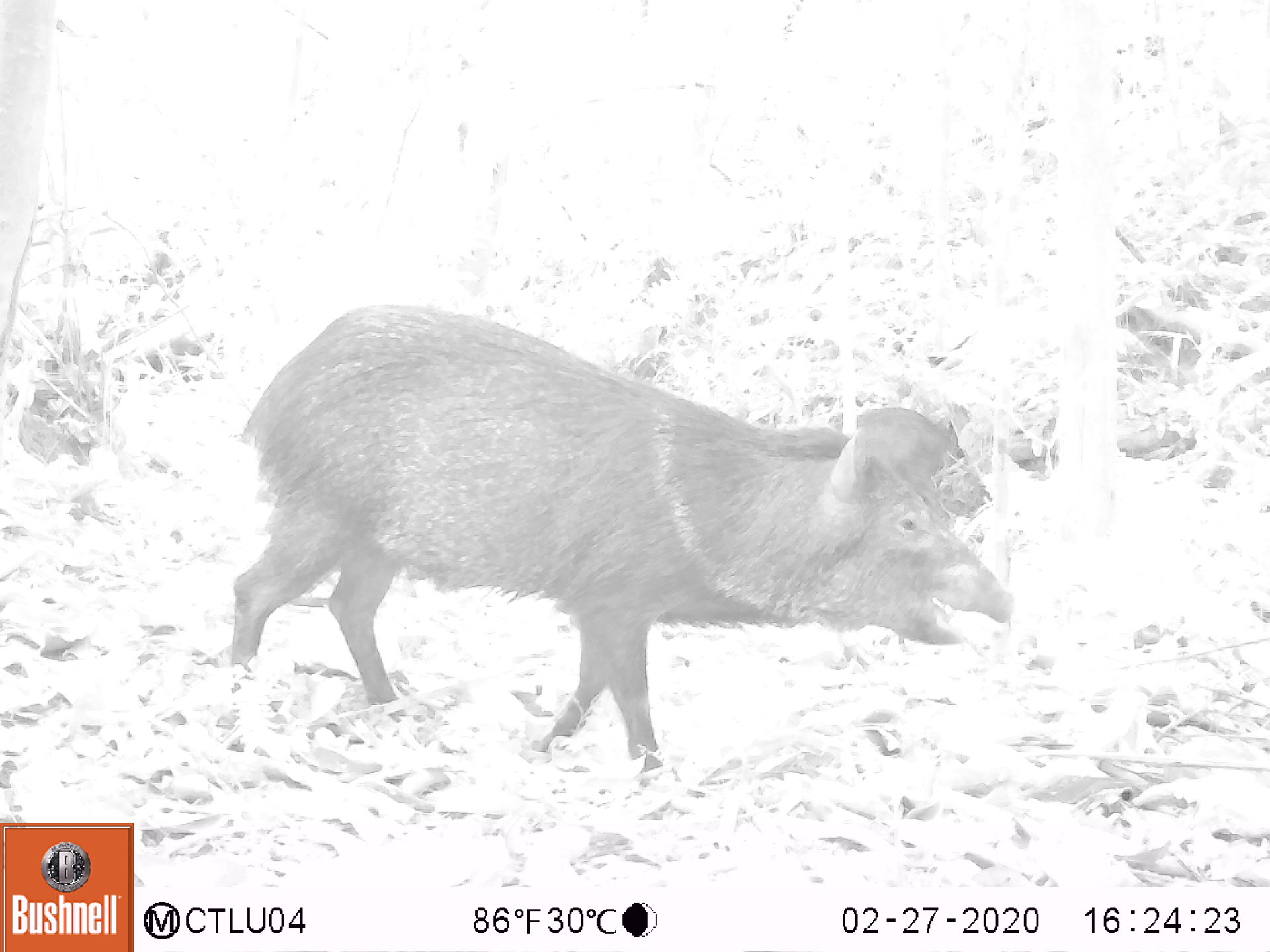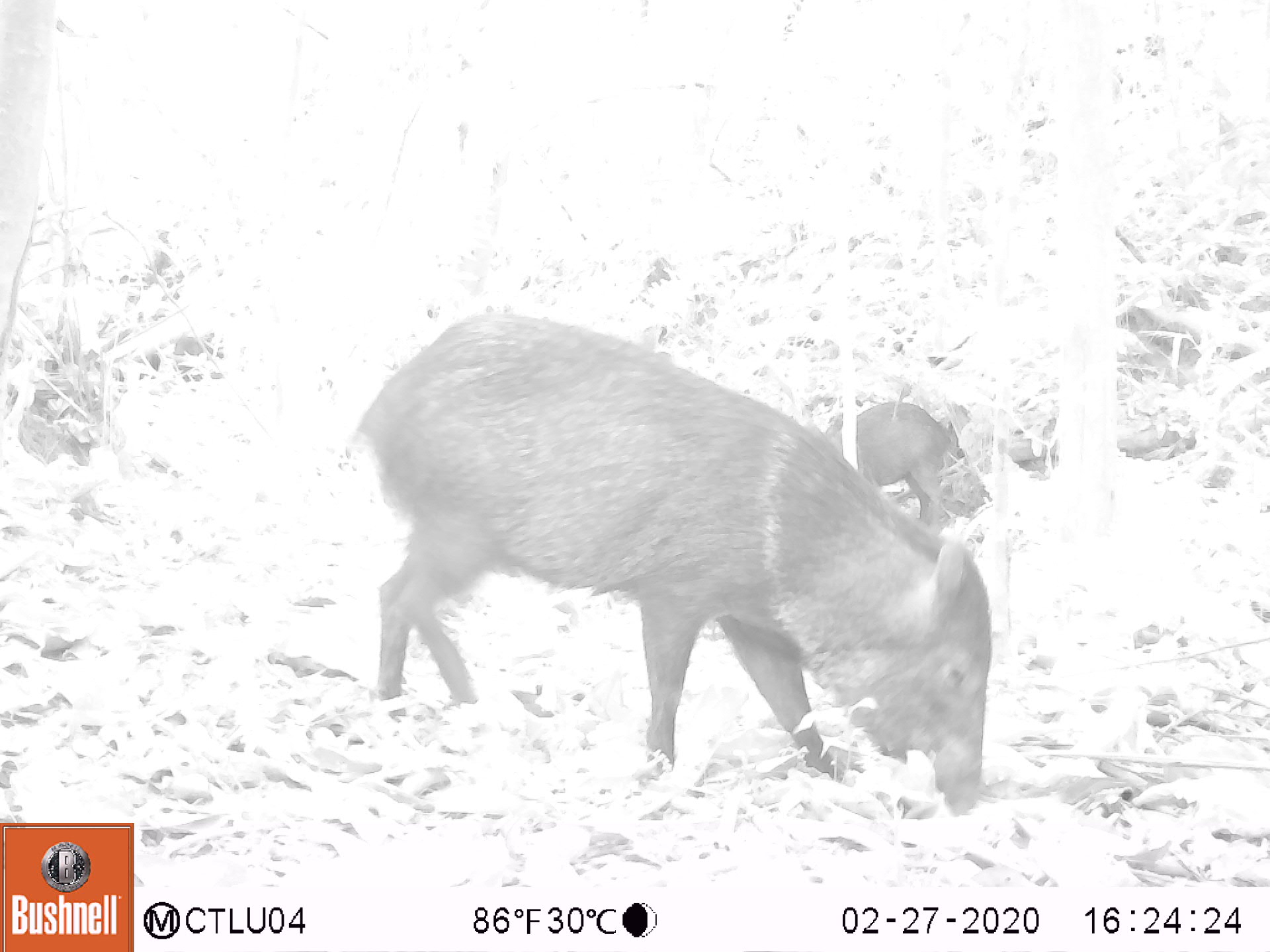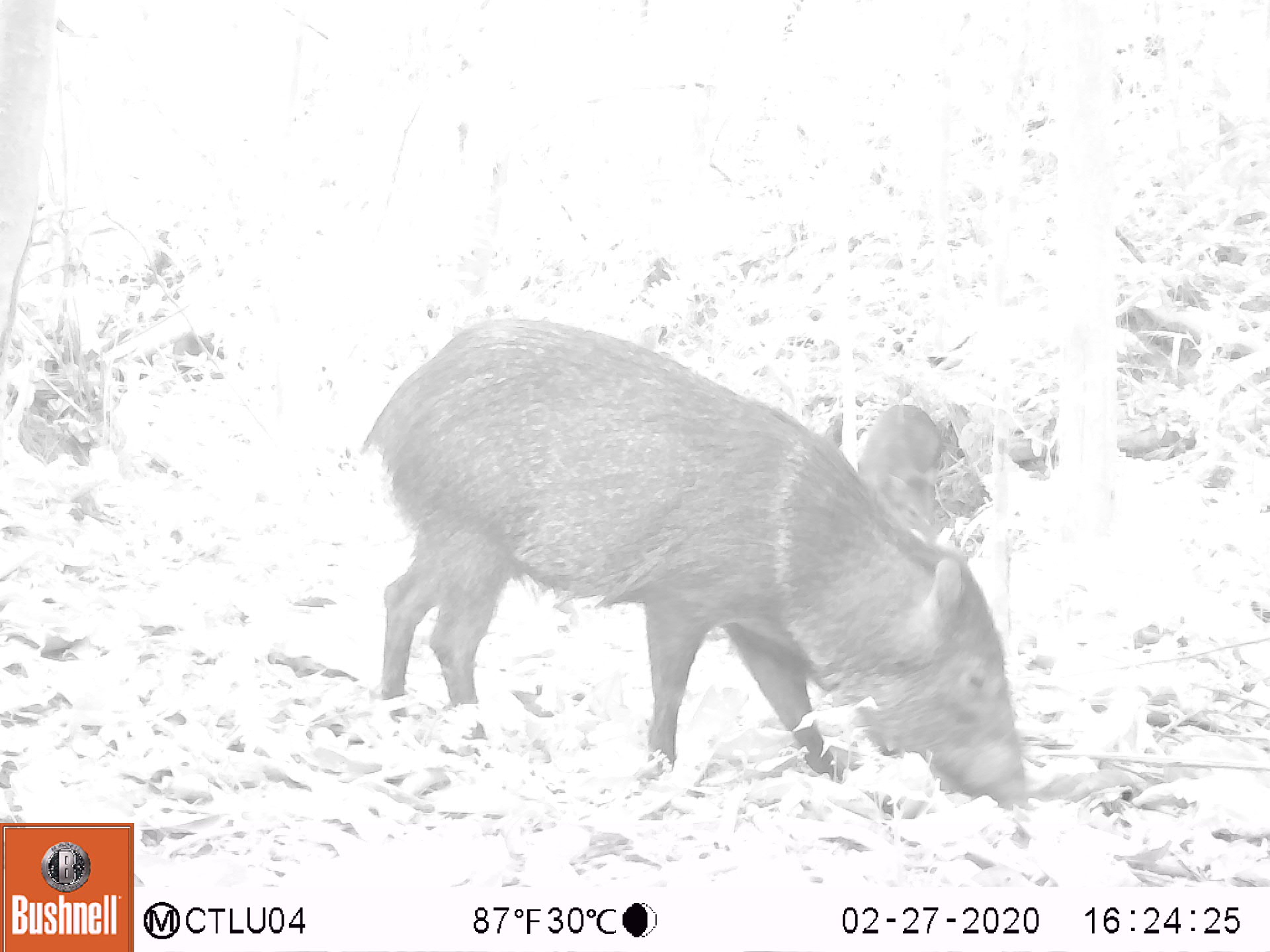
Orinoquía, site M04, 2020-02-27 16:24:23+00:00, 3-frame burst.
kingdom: Animalia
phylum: Chordata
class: Mammalia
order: Artiodactyla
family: Tayassuidae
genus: Pecari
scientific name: Pecari tajacu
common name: collared peccary